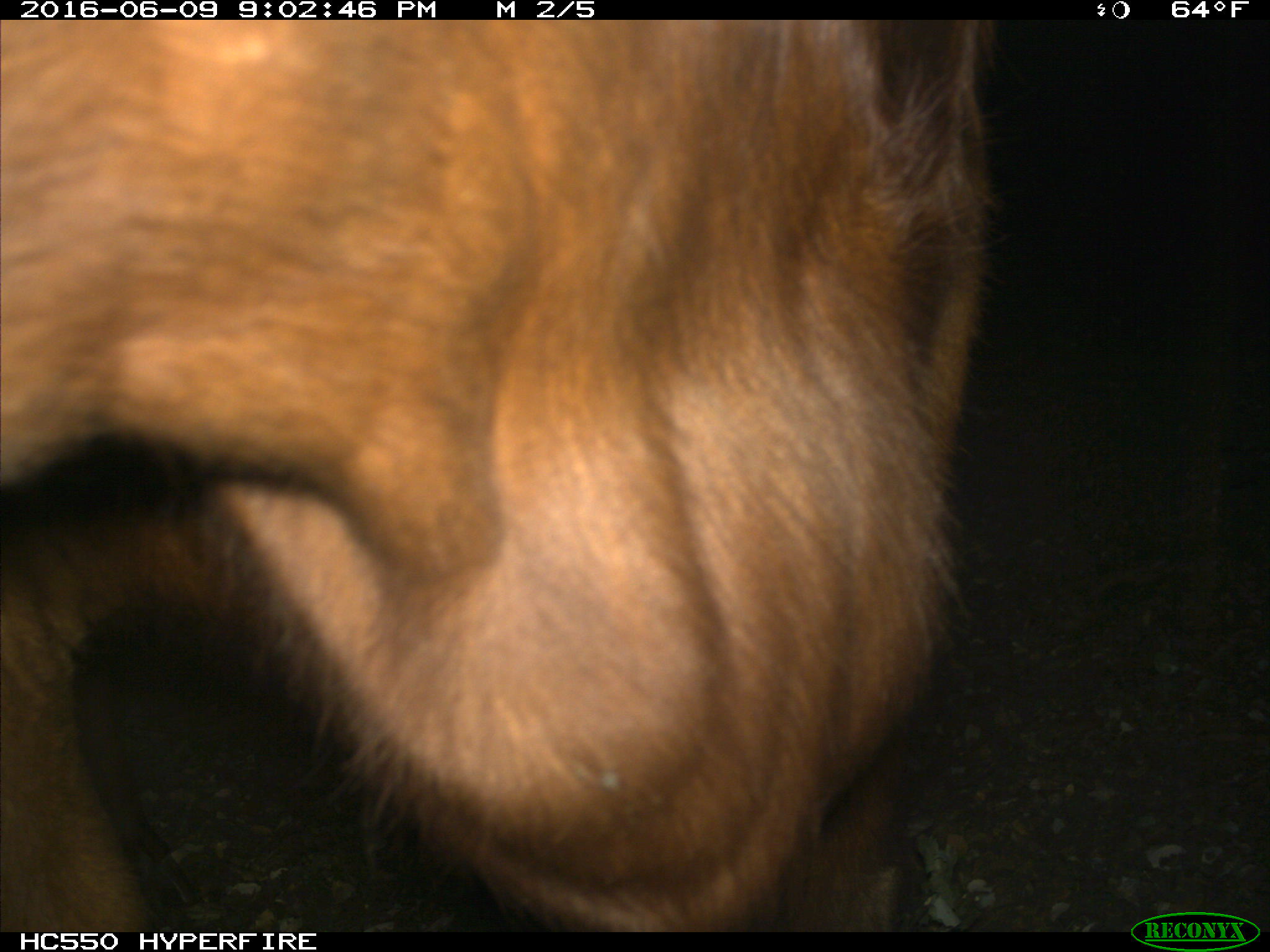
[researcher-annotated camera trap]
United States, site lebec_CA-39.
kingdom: Animalia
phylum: Chordata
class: Mammalia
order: Artiodactyla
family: Bovidae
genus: Bos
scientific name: Bos taurus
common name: domestic cow